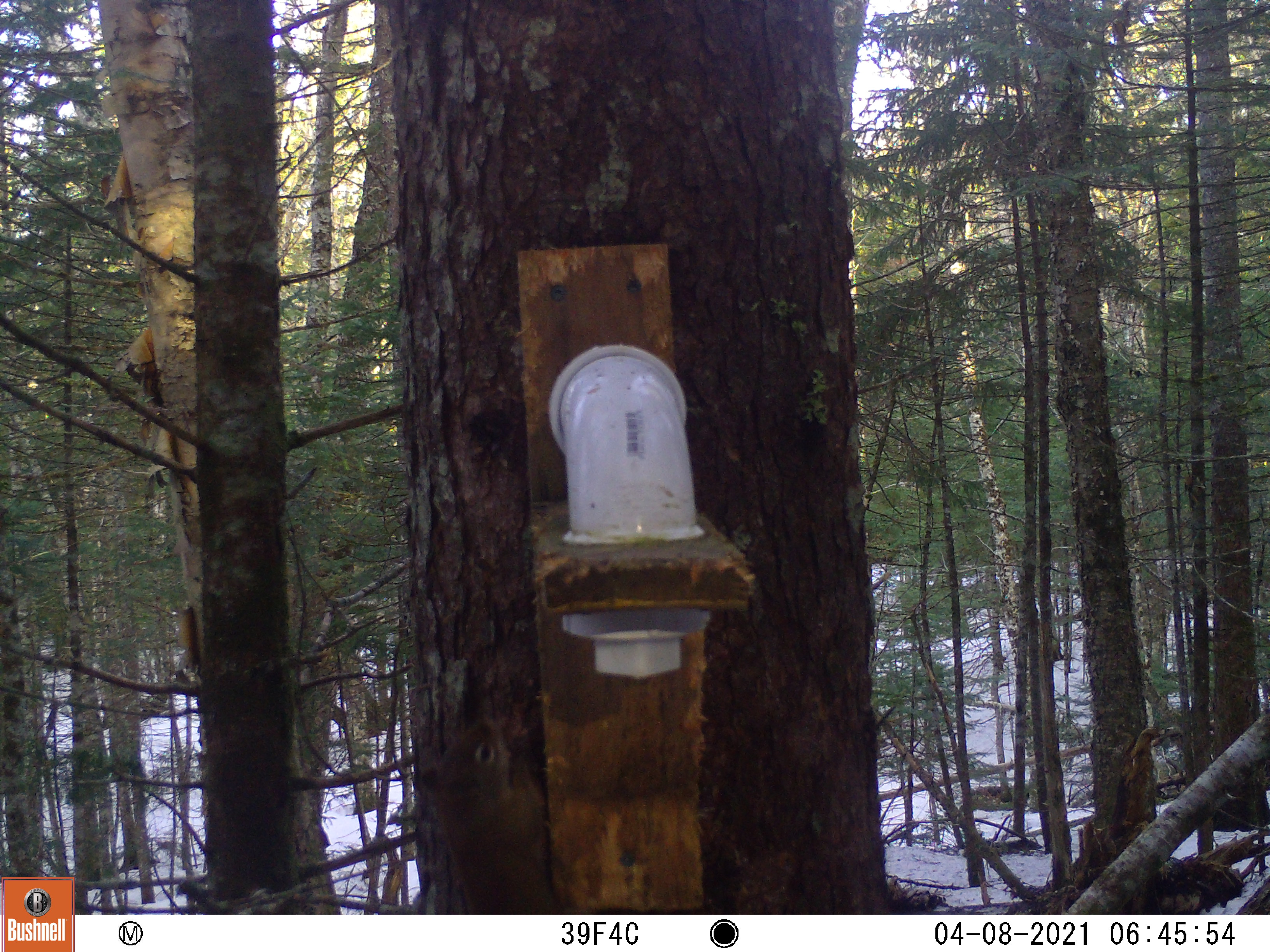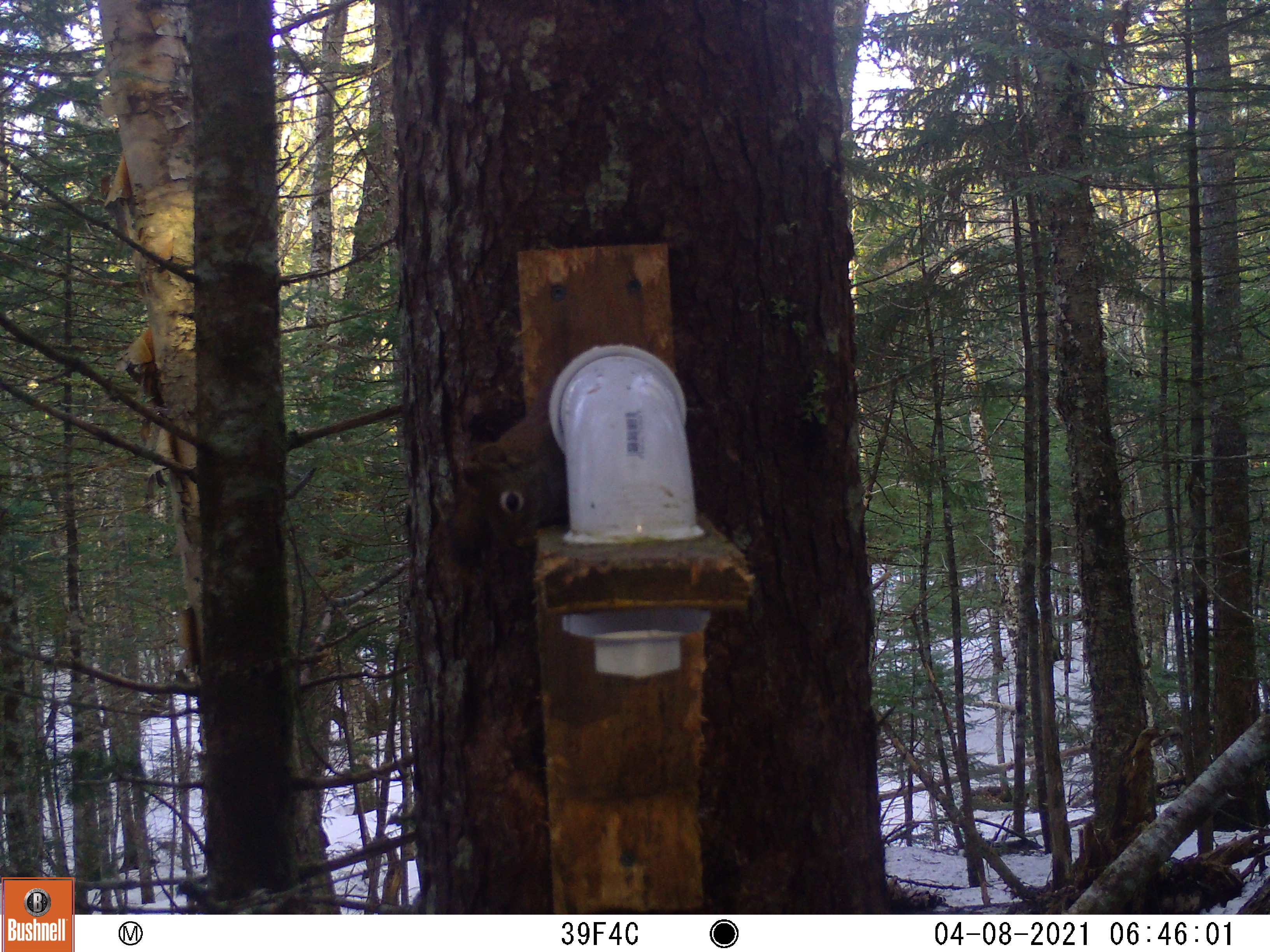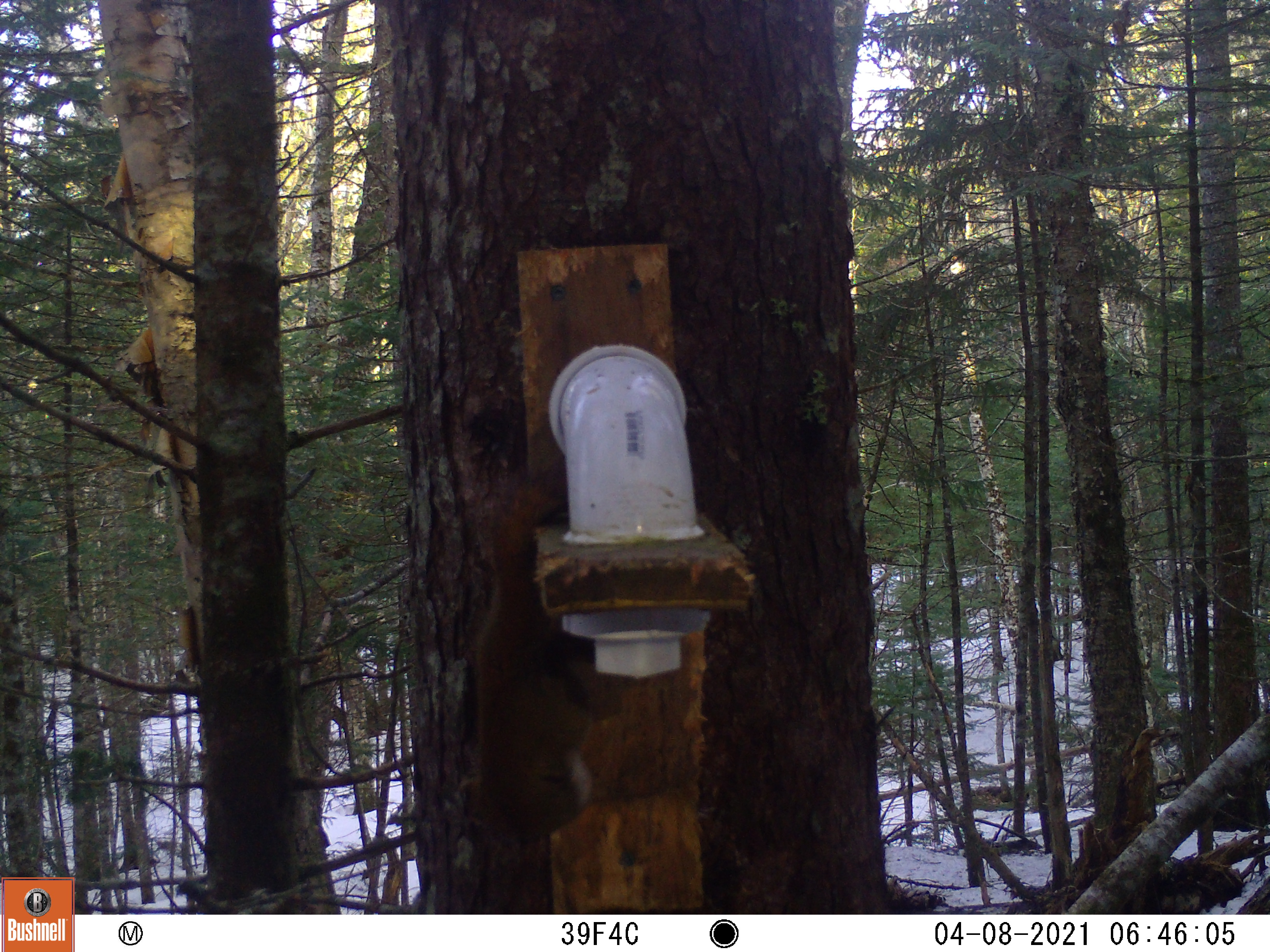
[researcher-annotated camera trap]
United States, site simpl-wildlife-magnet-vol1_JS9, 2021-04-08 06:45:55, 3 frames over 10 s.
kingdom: Animalia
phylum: Chordata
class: Mammalia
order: Rodentia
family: Sciuridae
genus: Tamiasciurus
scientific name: Tamiasciurus hudsonicus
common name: red squirrel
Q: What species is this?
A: Red squirrel (Tamiasciurus hudsonicus).